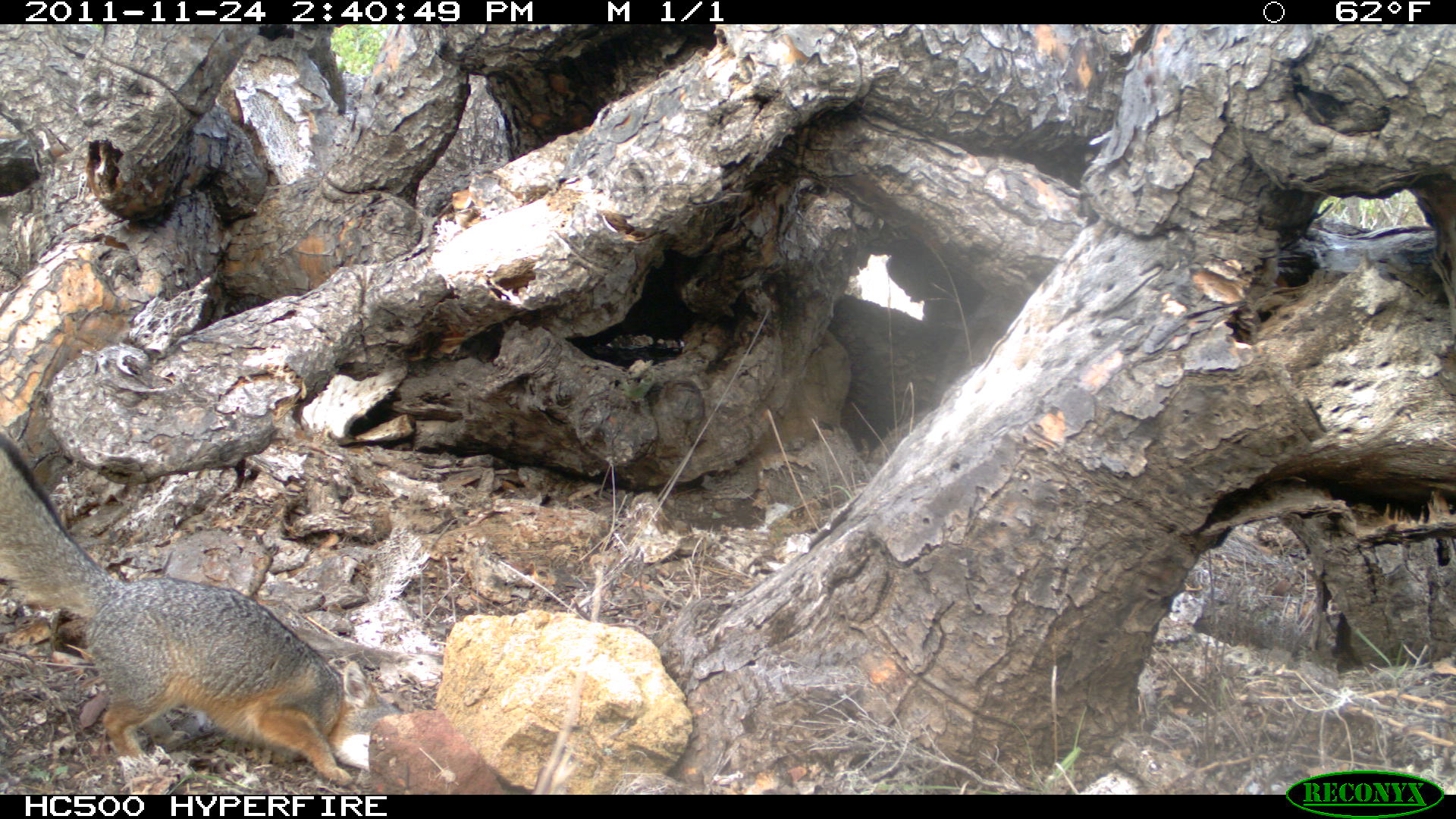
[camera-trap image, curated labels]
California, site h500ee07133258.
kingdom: Animalia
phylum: Chordata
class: Mammalia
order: Carnivora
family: Canidae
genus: Urocyon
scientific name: Urocyon littoralis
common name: island fox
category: fox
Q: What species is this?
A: Fox (island fox) (Urocyon littoralis).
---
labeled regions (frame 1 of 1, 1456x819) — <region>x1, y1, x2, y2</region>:
fox: <region>0, 434, 401, 787</region>